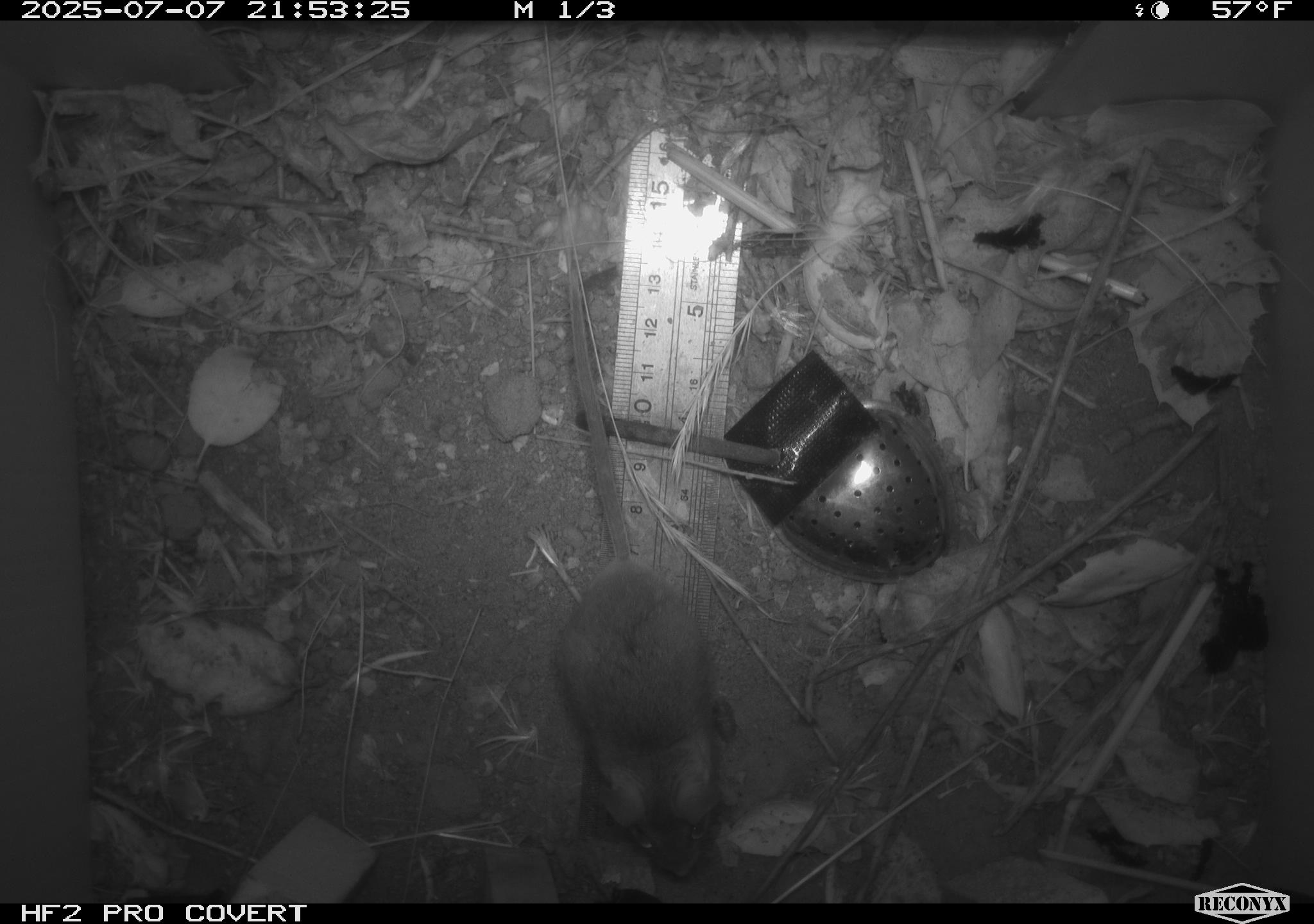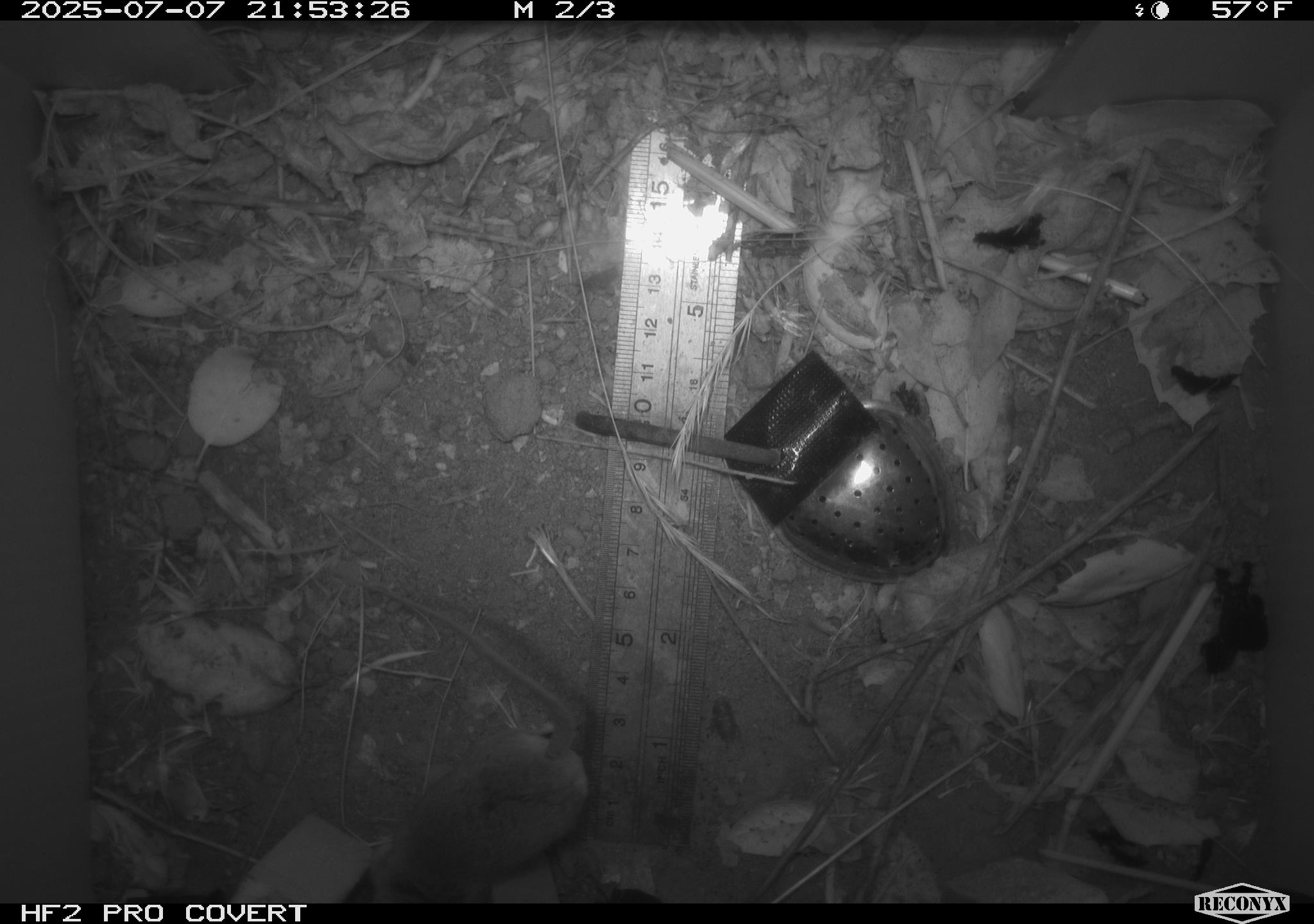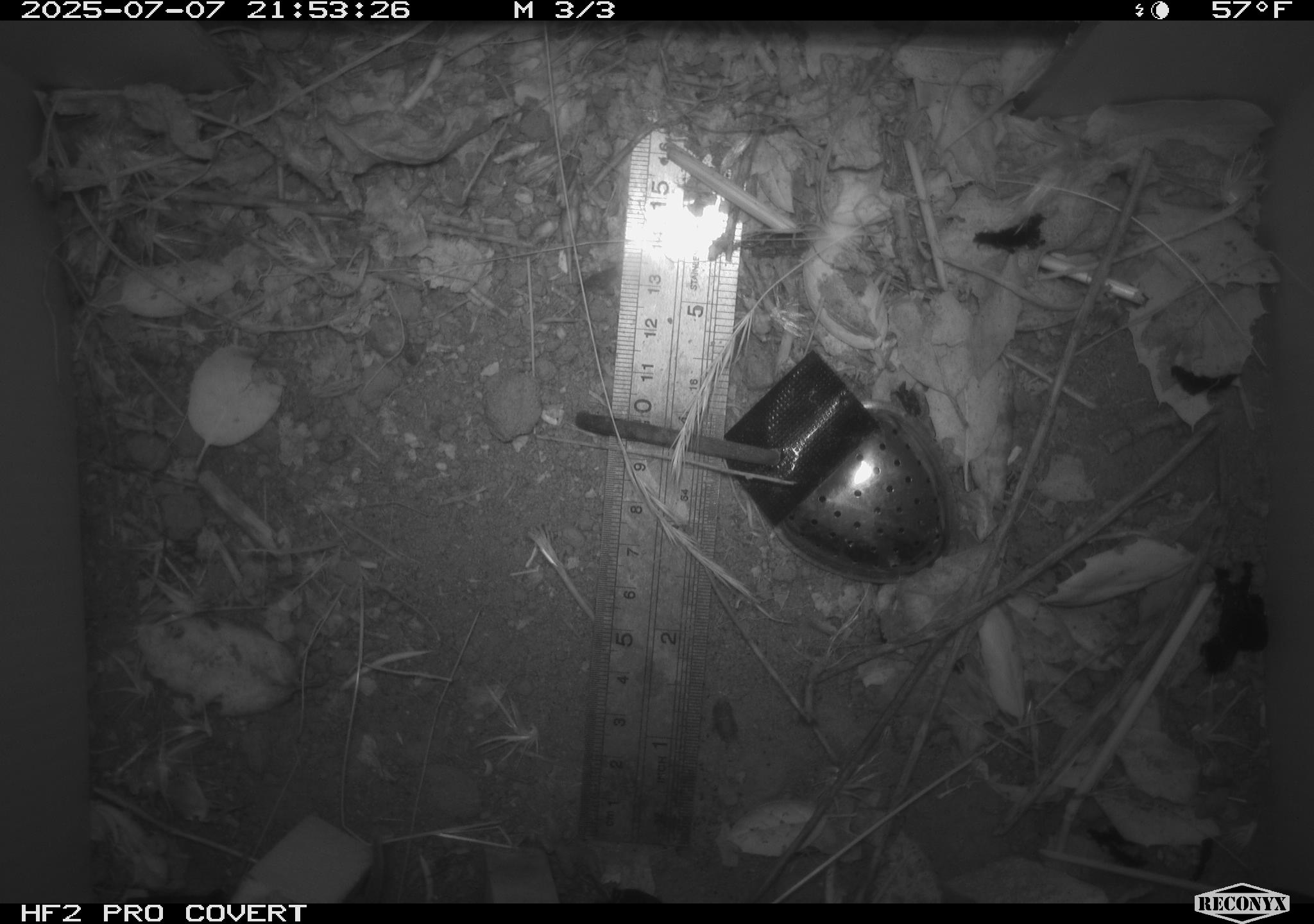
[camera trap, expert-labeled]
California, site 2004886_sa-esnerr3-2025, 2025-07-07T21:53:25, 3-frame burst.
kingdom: Animalia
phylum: Chordata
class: Mammalia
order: Rodentia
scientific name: Rodentia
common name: rodent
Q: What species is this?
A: Rodent (Rodentia).